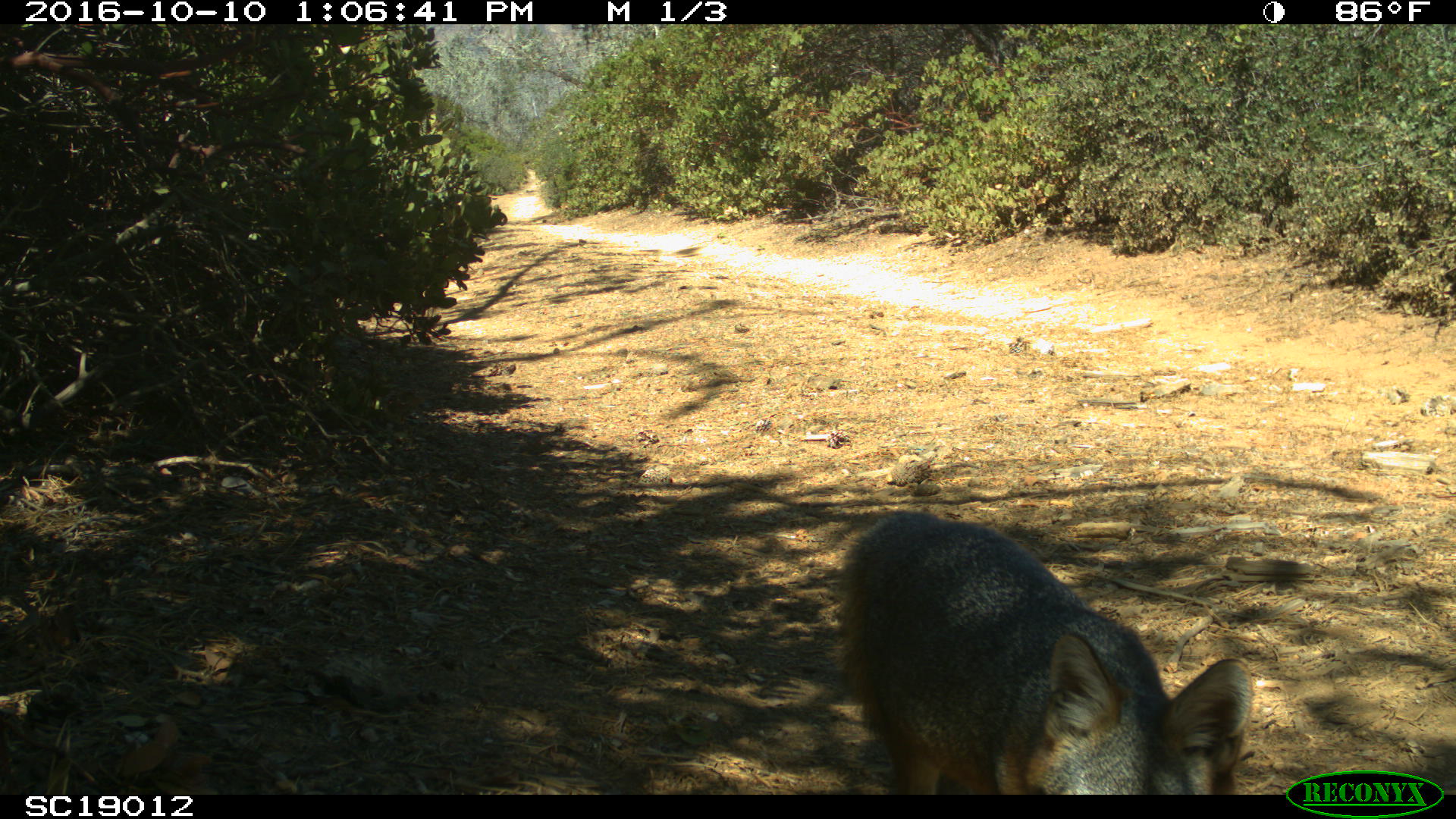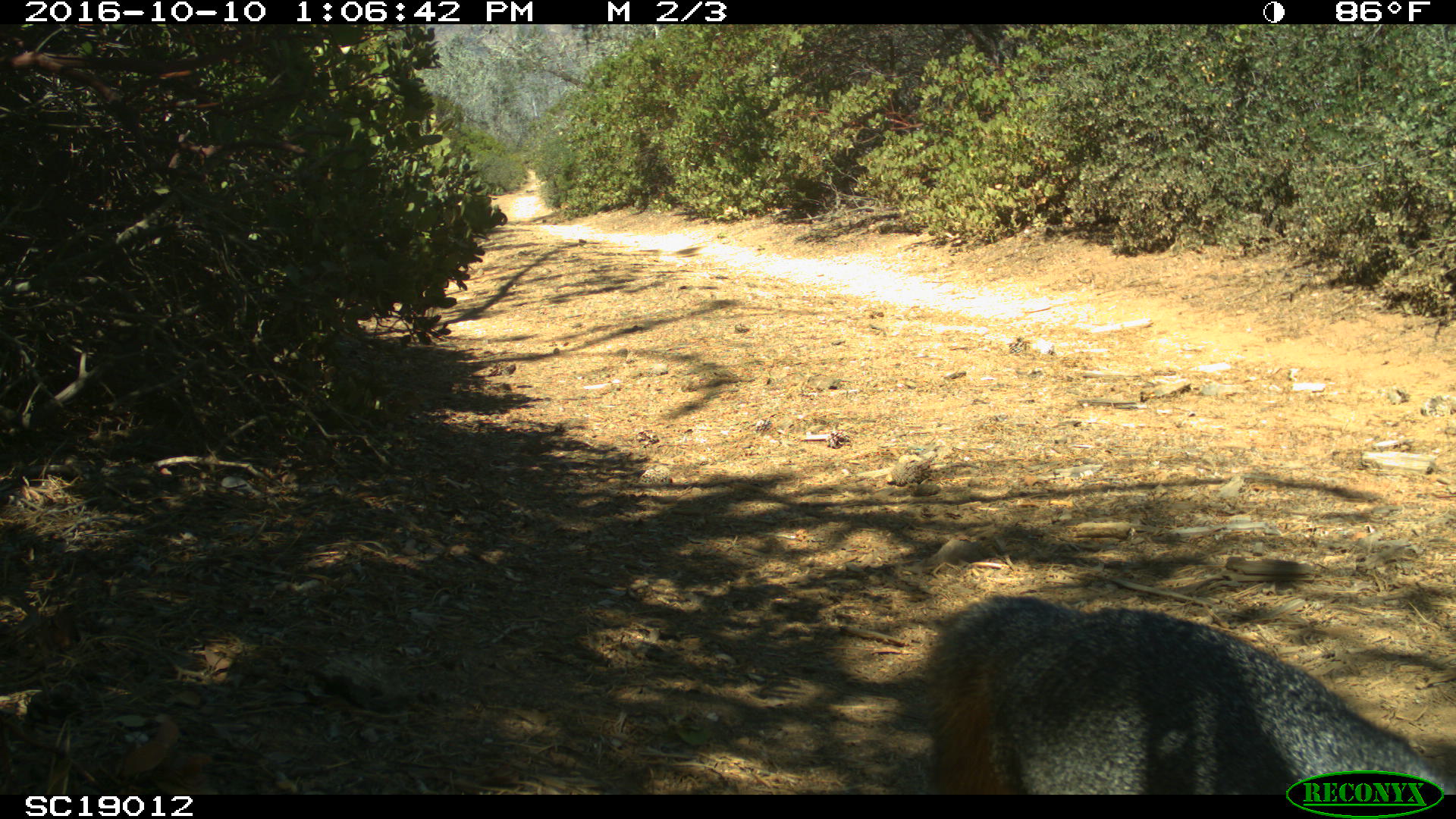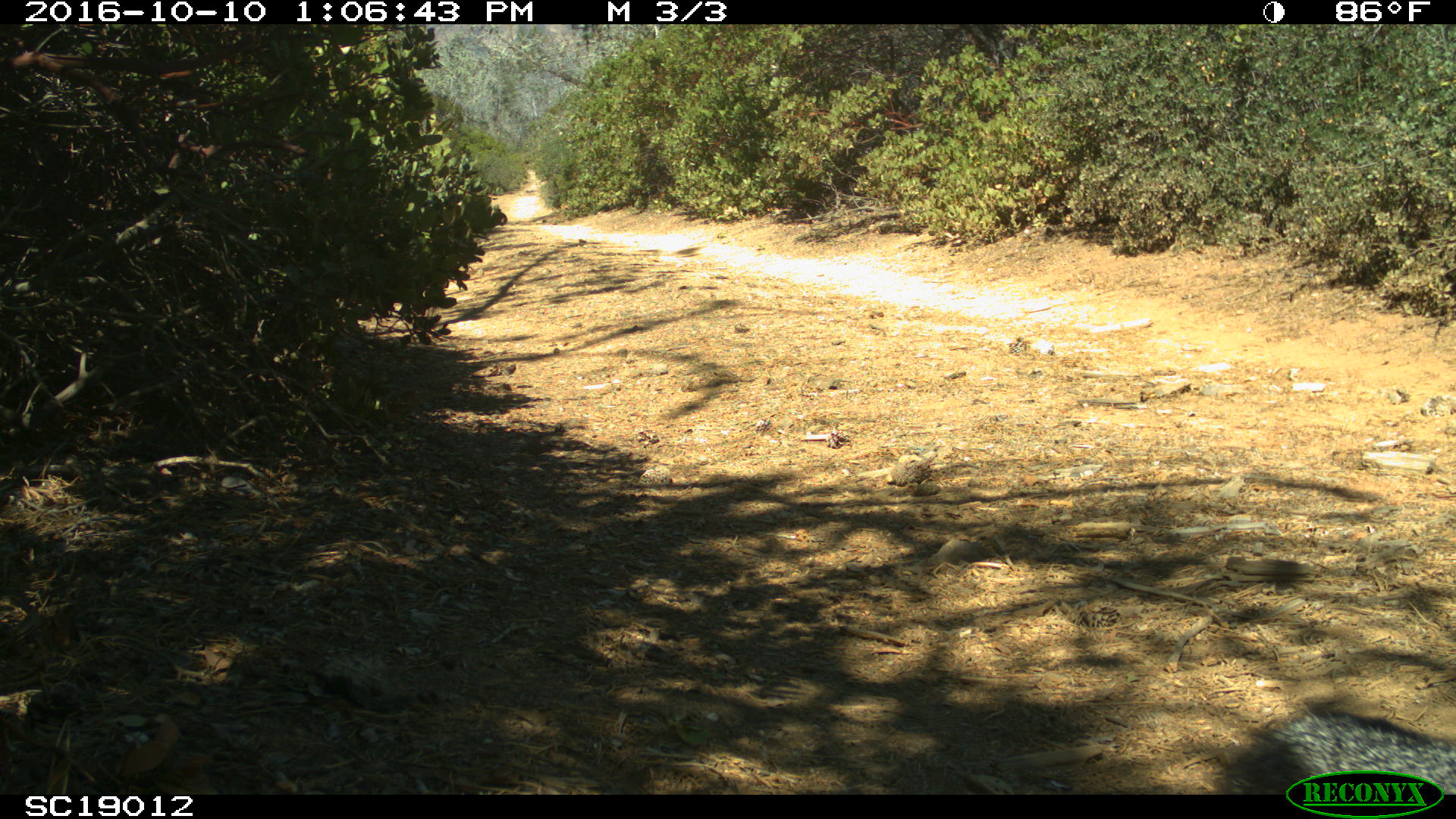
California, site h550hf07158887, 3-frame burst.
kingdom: Animalia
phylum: Chordata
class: Mammalia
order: Carnivora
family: Canidae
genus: Urocyon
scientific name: Urocyon littoralis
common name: island fox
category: fox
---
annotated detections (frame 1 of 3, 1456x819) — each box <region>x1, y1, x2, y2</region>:
fox: <region>834, 508, 1253, 794</region>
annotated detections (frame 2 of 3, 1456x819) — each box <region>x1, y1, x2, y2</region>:
fox: <region>923, 594, 1455, 793</region>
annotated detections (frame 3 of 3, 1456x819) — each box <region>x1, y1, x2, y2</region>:
fox: <region>1228, 708, 1455, 794</region>